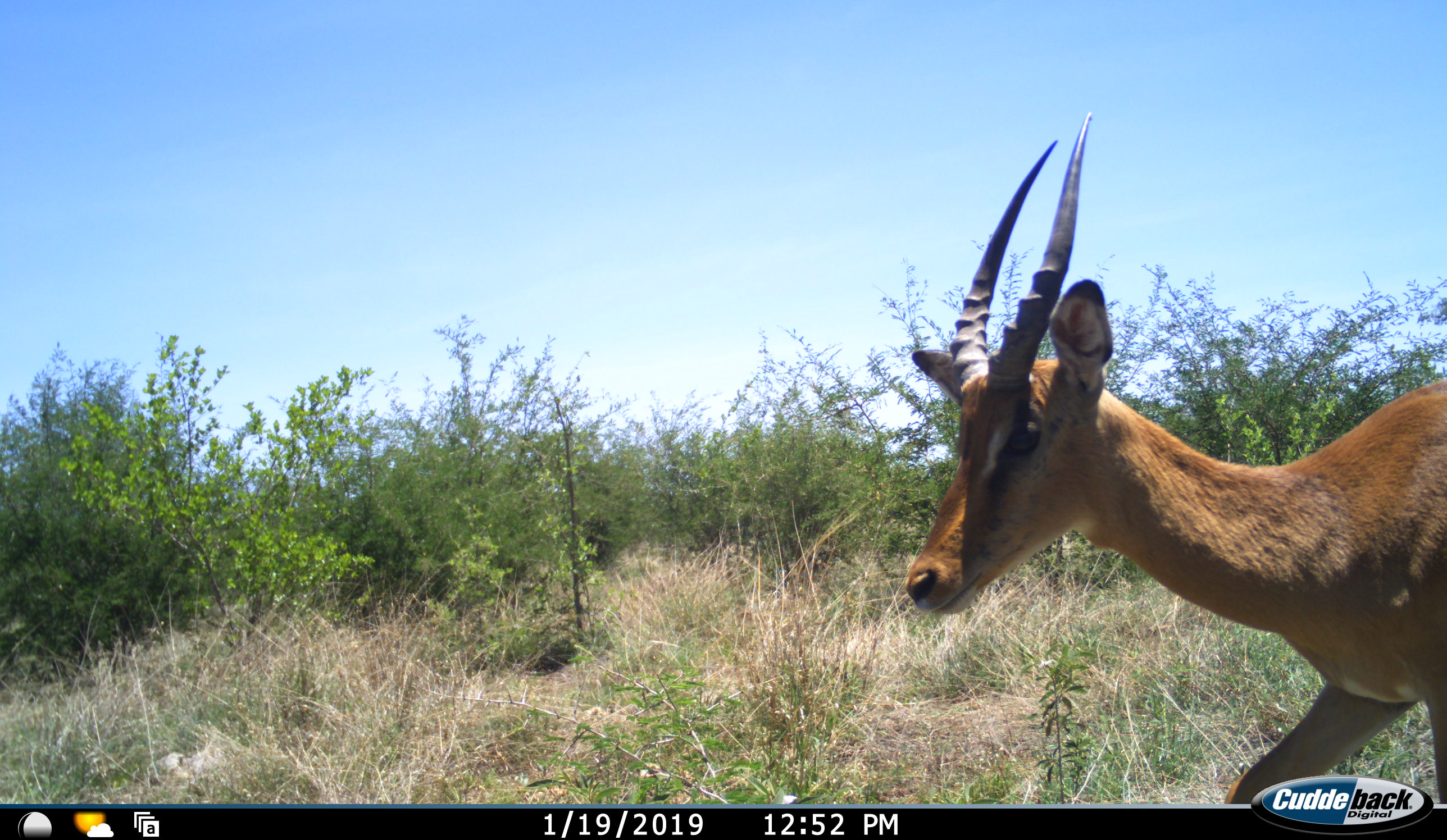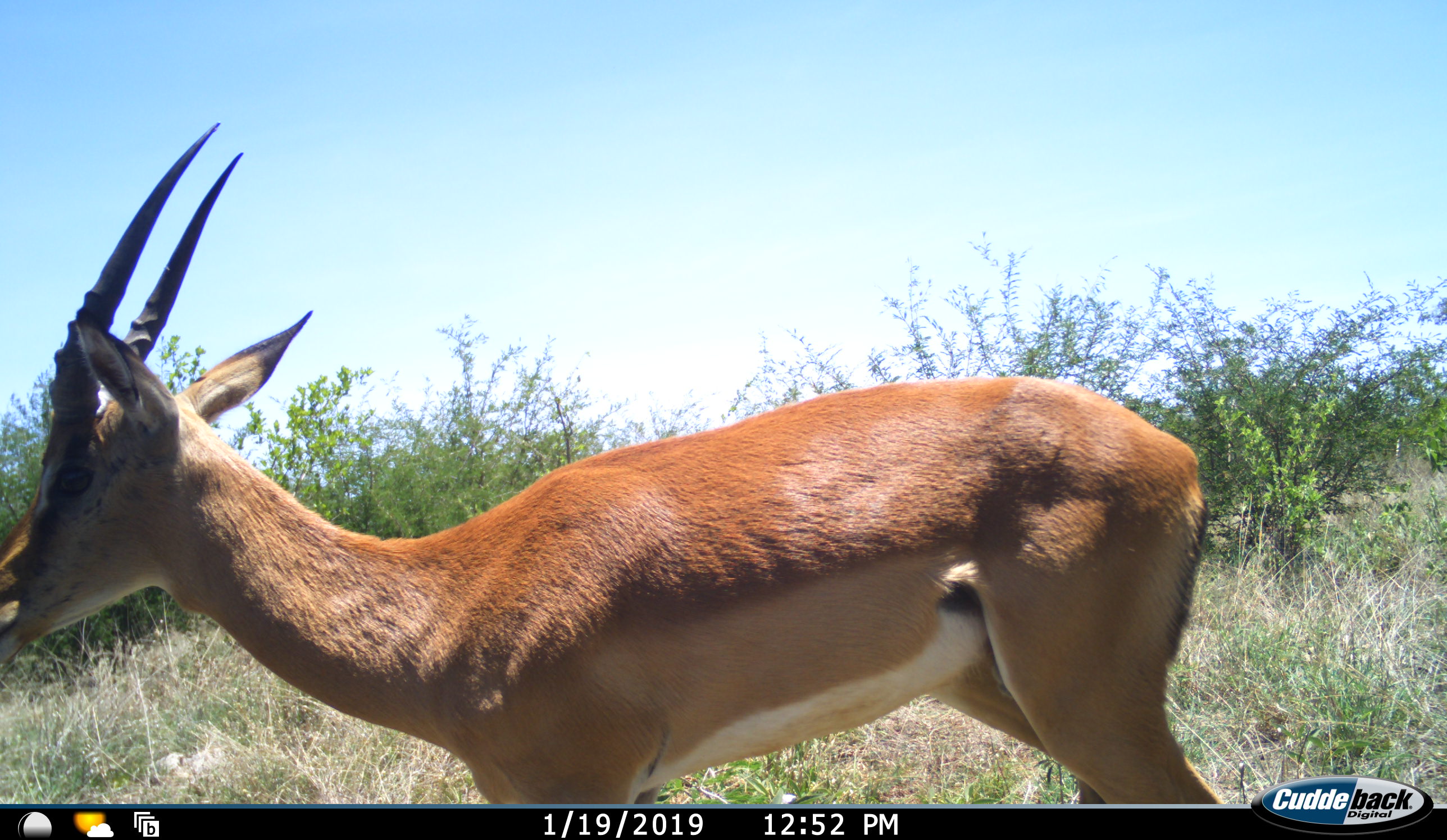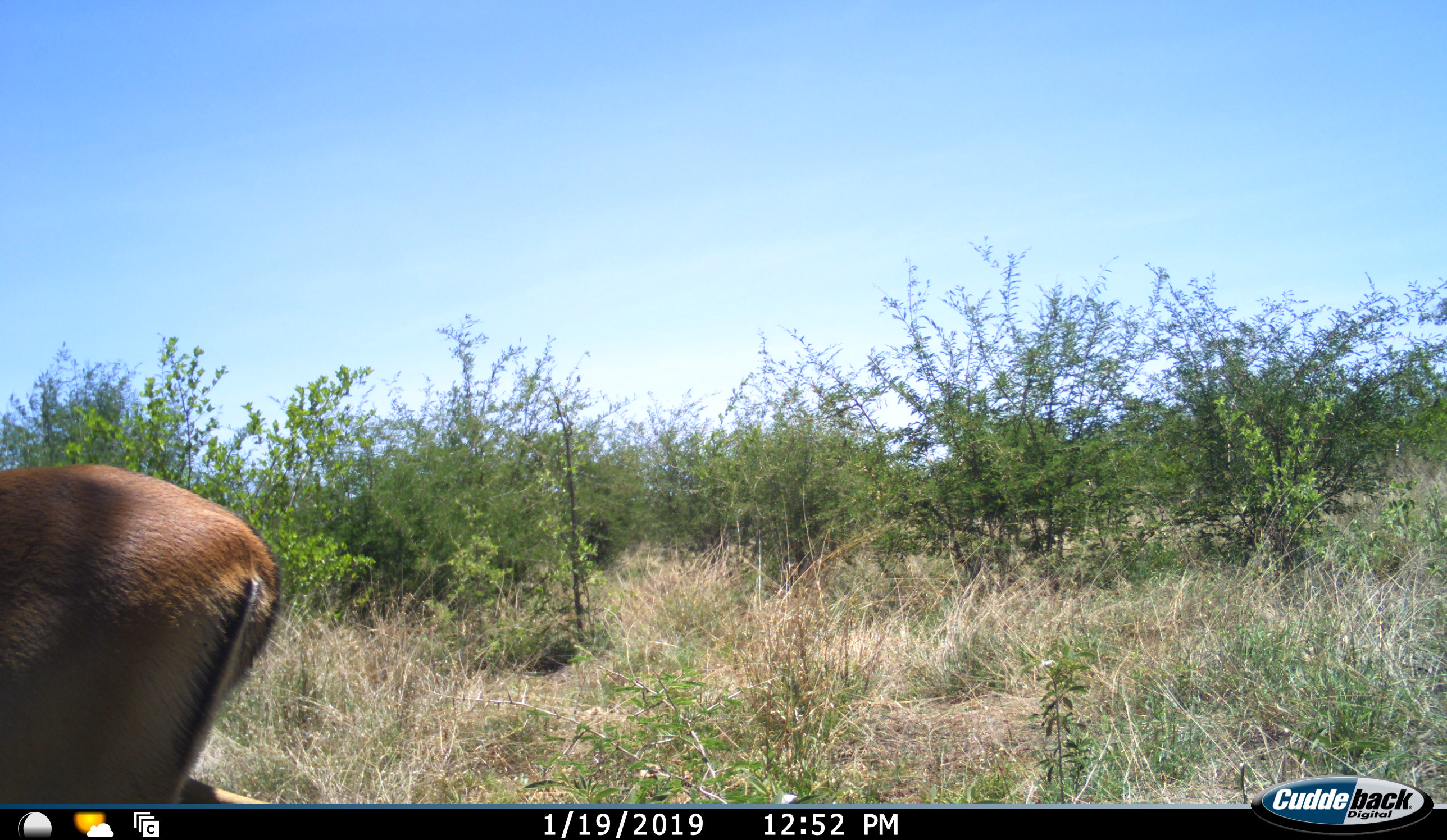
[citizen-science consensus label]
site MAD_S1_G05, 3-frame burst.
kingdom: Animalia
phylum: Chordata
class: Mammalia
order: Artiodactyla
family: Bovidae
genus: Aepyceros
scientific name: Aepyceros melampus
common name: impala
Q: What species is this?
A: Impala (Aepyceros melampus).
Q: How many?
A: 1.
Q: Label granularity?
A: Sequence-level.